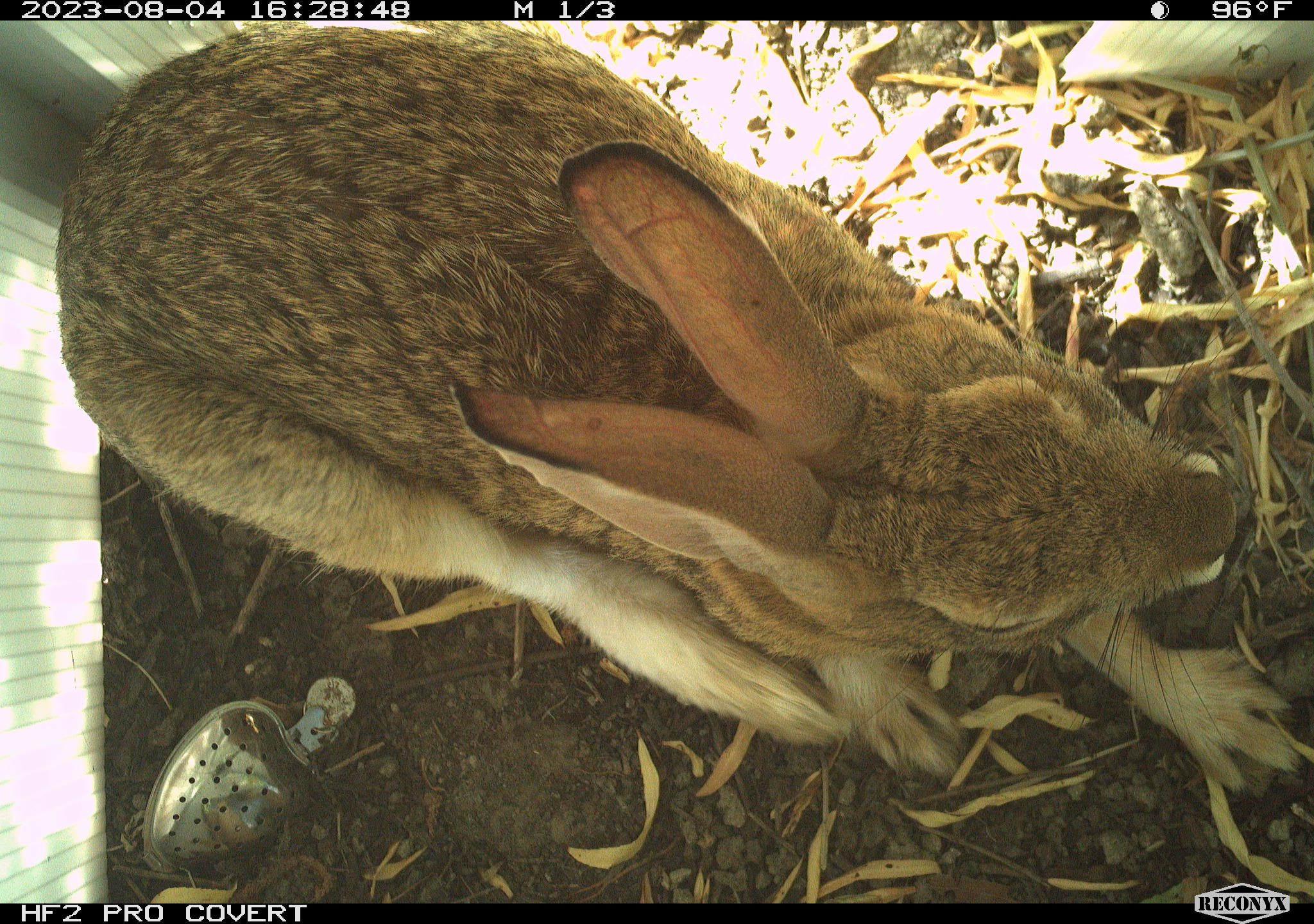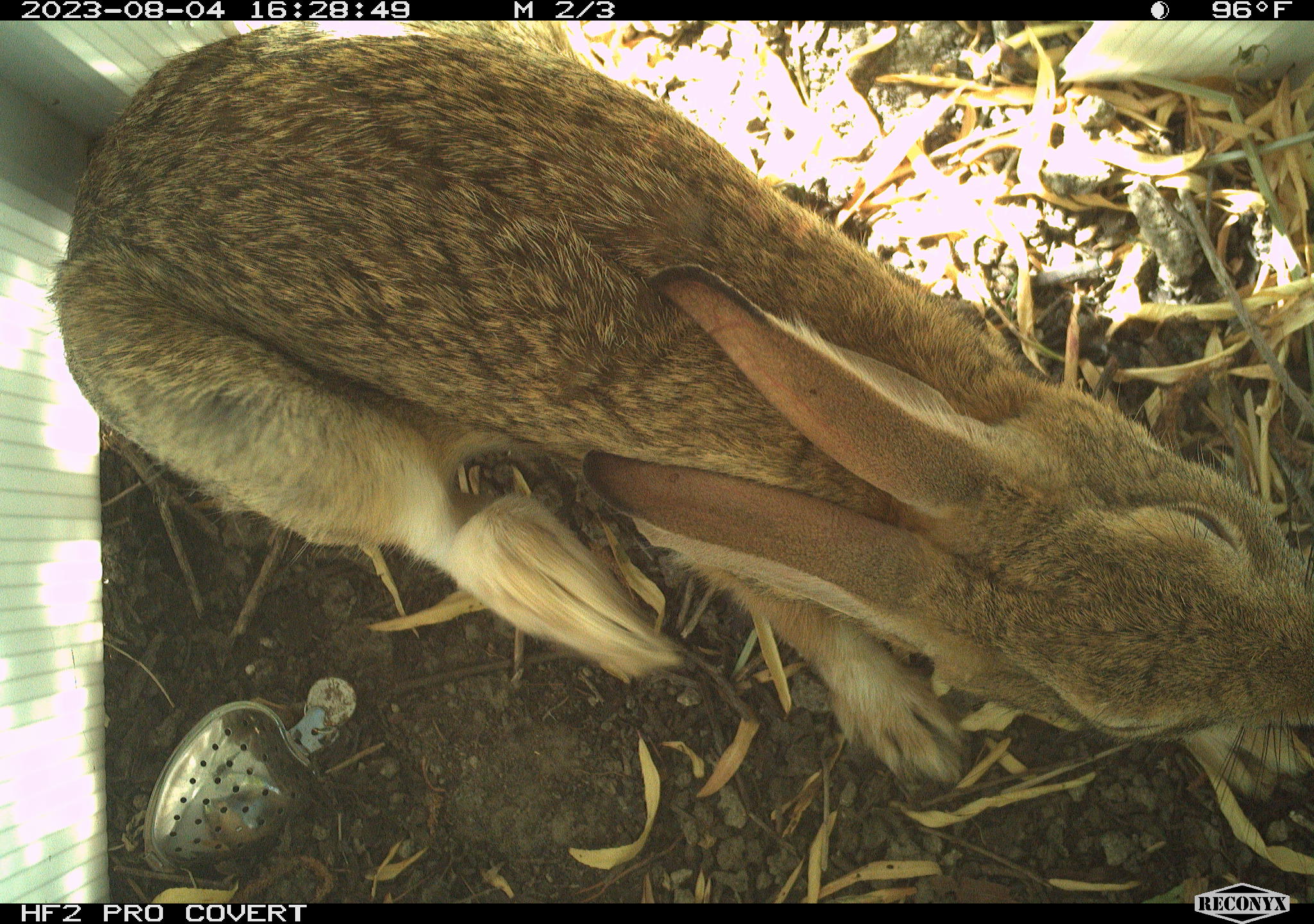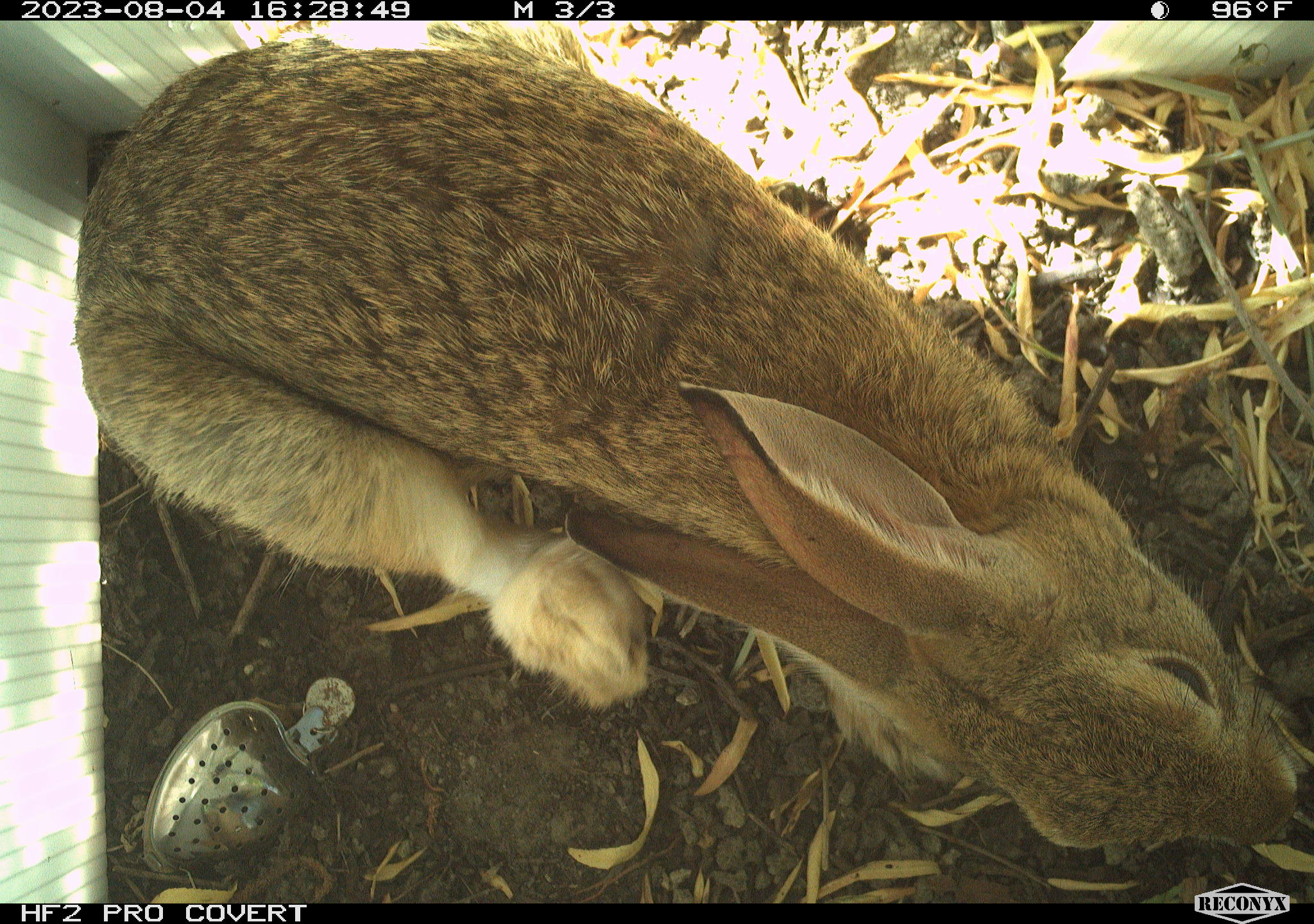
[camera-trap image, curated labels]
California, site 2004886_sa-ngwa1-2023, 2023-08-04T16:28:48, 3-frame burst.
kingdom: Animalia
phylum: Chordata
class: Mammalia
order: Lagomorpha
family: Leporidae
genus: Sylvilagus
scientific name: Sylvilagus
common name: cottontail rabbits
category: sylvilagus species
Sylvilagus species (cottontail rabbits) (Sylvilagus).